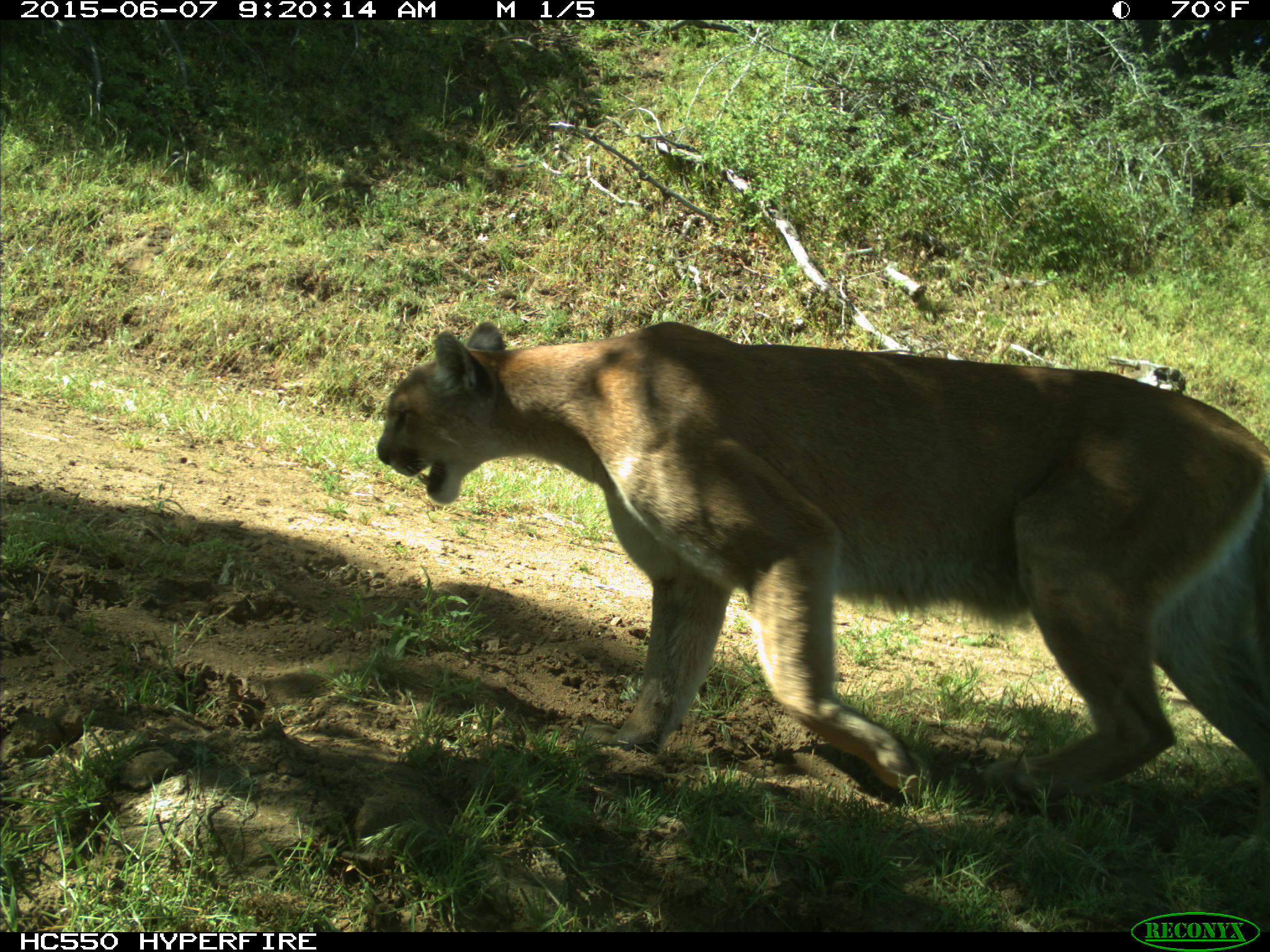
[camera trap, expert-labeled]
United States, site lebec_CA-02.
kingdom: Animalia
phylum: Chordata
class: Mammalia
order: Carnivora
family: Felidae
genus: Puma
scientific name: Puma concolor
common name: mountain lion